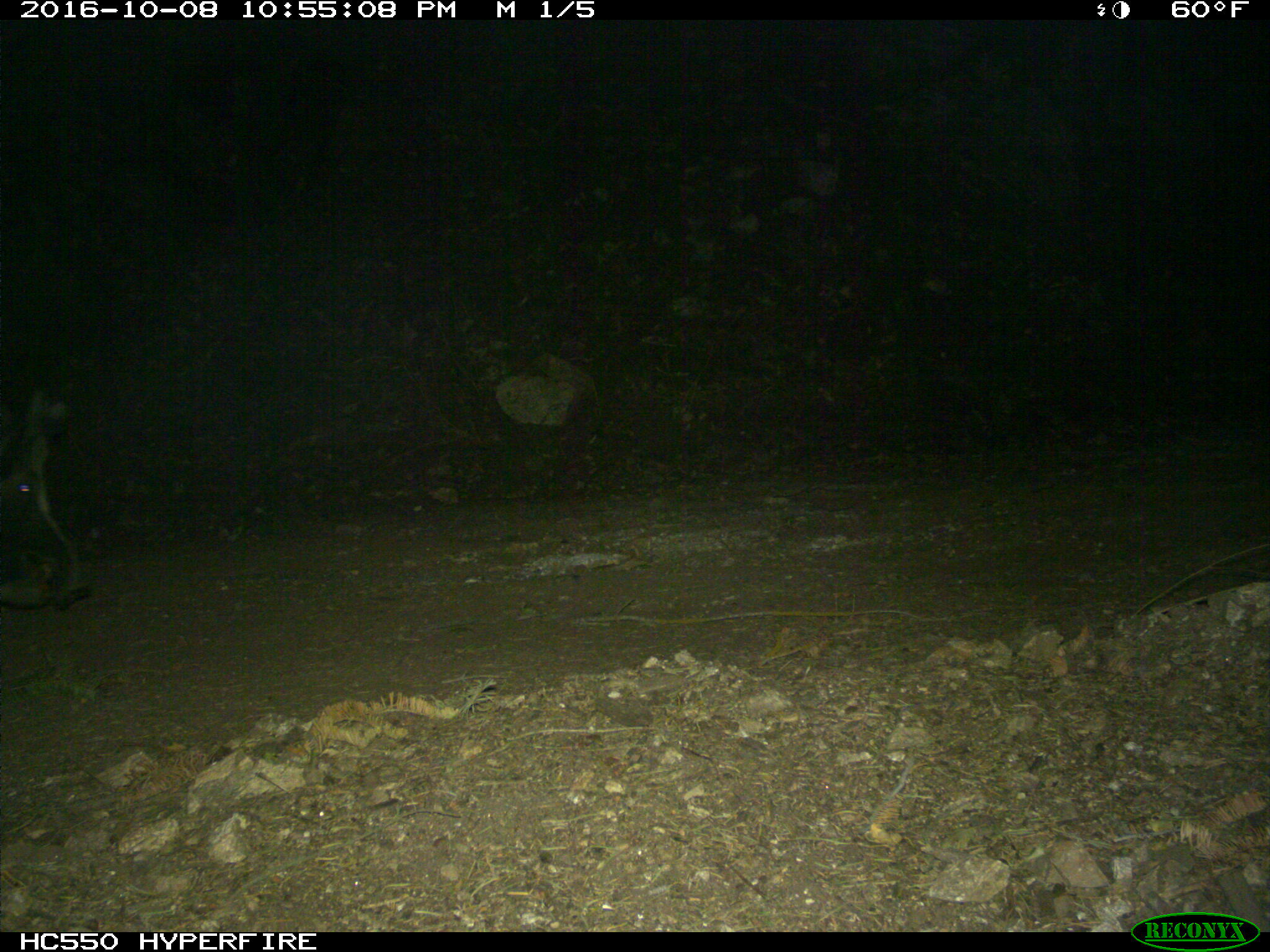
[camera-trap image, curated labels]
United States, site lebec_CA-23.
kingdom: Animalia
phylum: Chordata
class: Mammalia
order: Artiodactyla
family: Suidae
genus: Sus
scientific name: Sus scrofa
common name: wild boar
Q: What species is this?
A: Sus scrofa (wild boar).